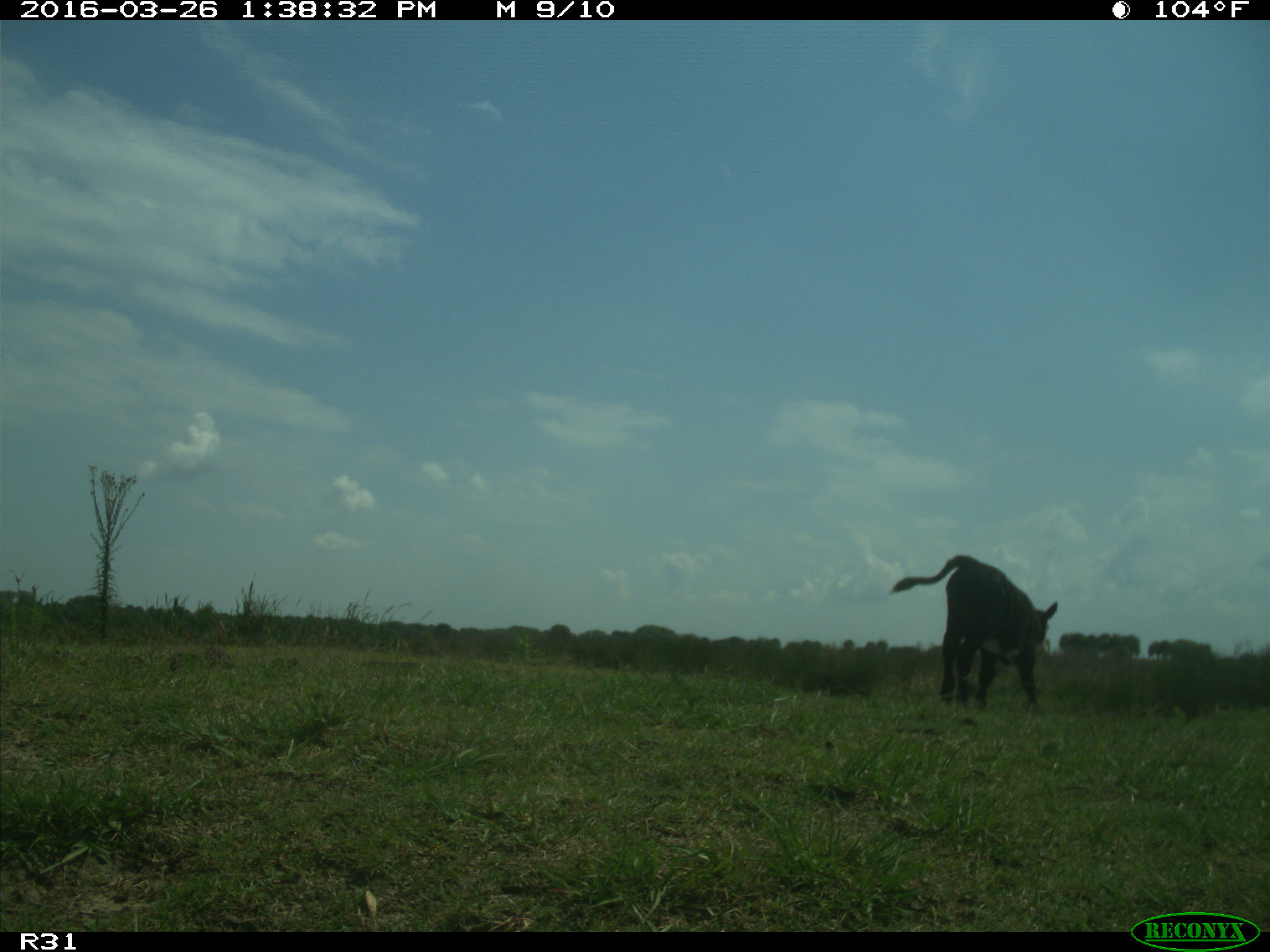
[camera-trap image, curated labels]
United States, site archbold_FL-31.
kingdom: Animalia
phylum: Chordata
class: Mammalia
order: Artiodactyla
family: Bovidae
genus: Bos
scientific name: Bos taurus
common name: domestic cow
Bos taurus (domestic cow).